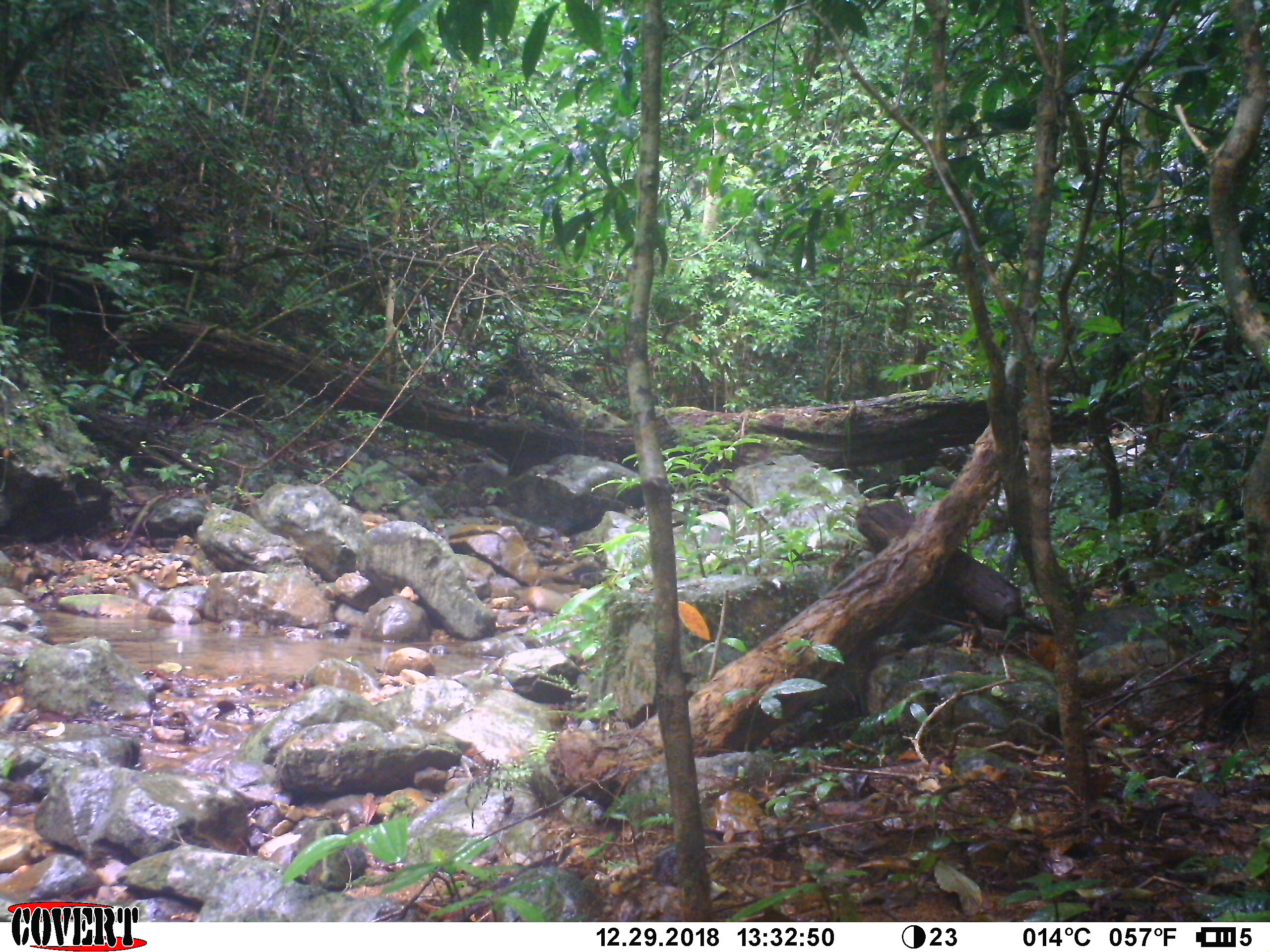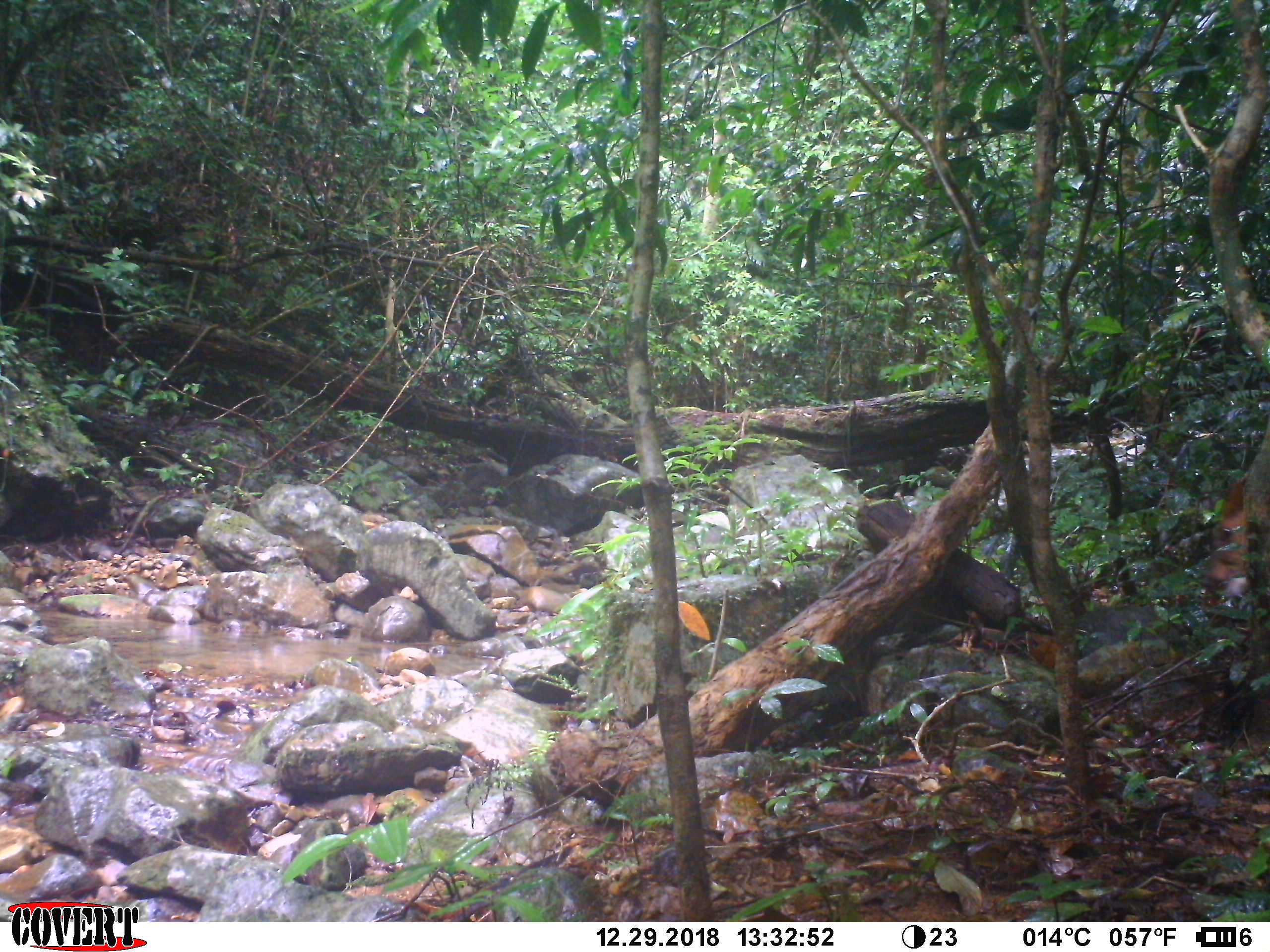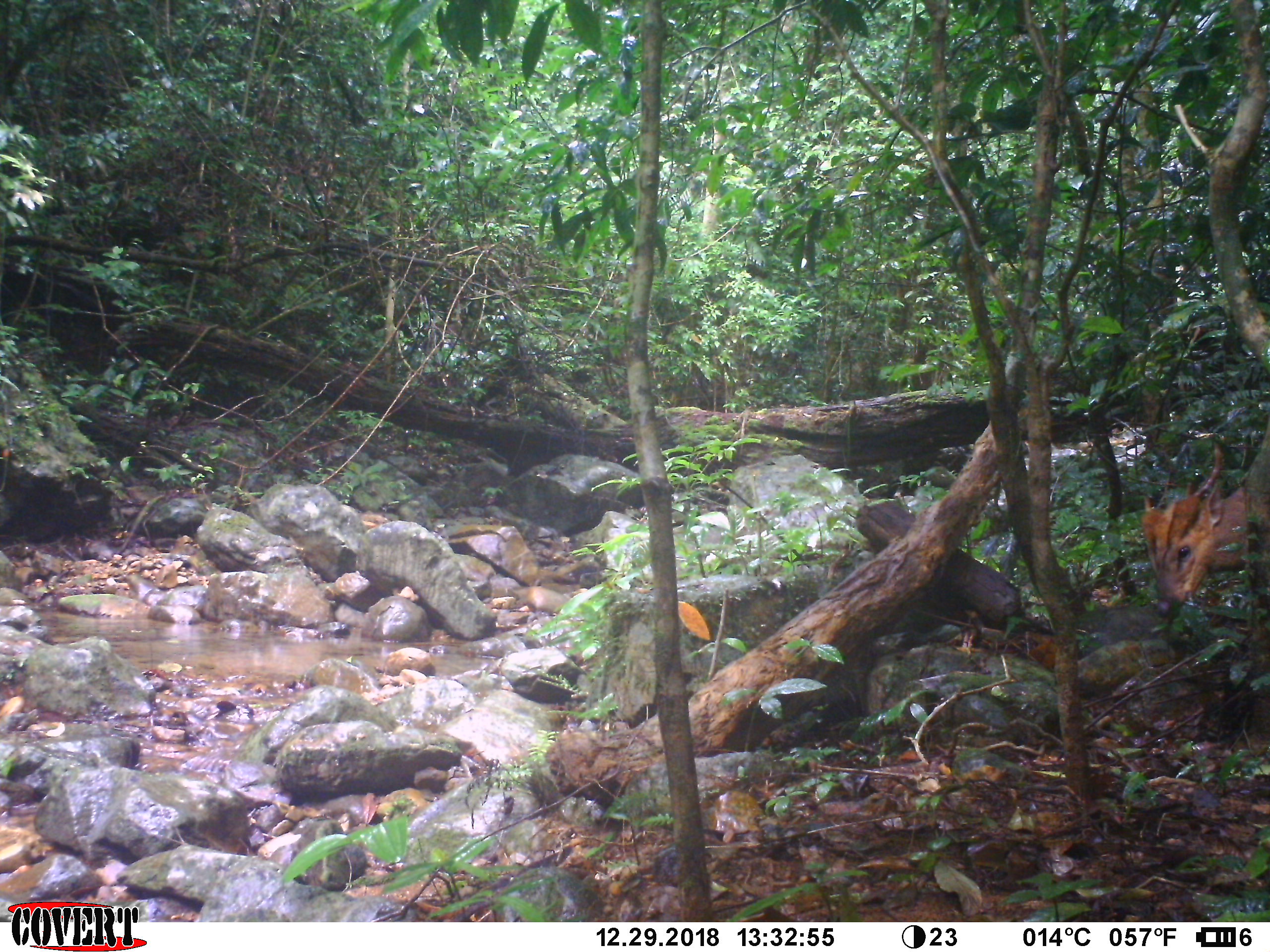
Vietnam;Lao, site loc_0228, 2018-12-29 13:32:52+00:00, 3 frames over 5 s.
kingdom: Animalia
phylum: Chordata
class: Mammalia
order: Artiodactyla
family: Cervidae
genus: Muntiacus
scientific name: Muntiacus vuquangensis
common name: large-antlered muntjac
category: large antlered muntjac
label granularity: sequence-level